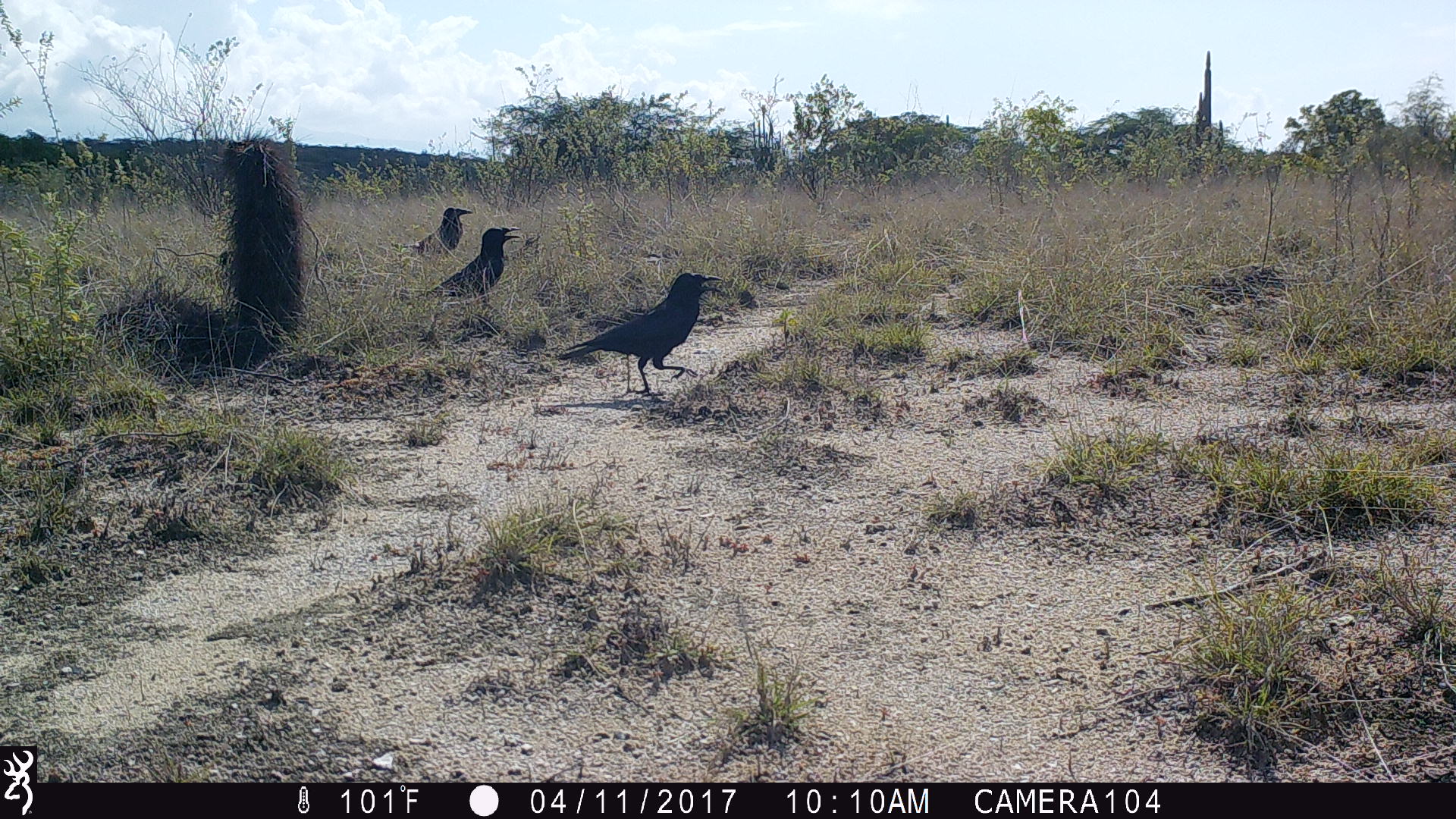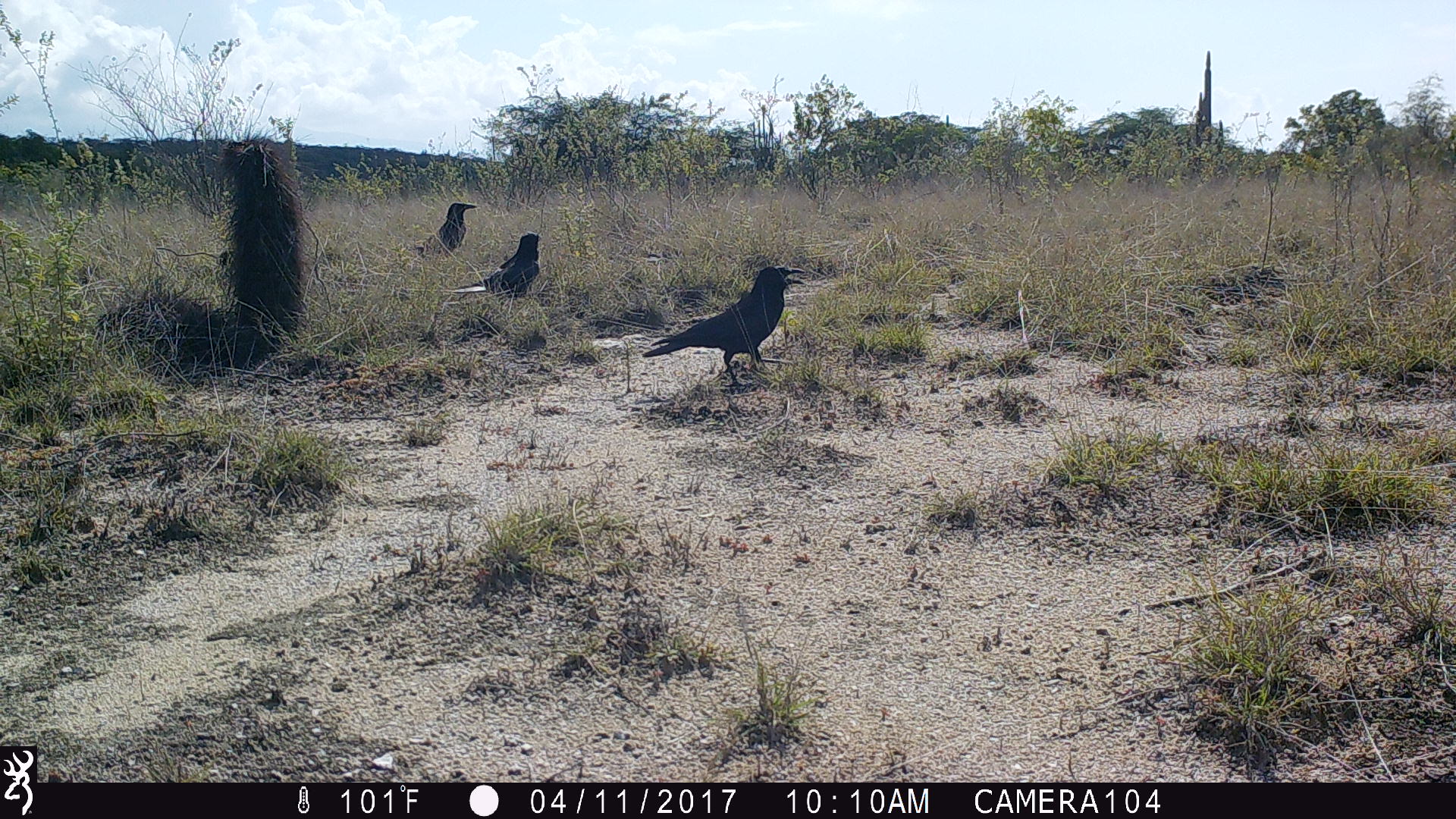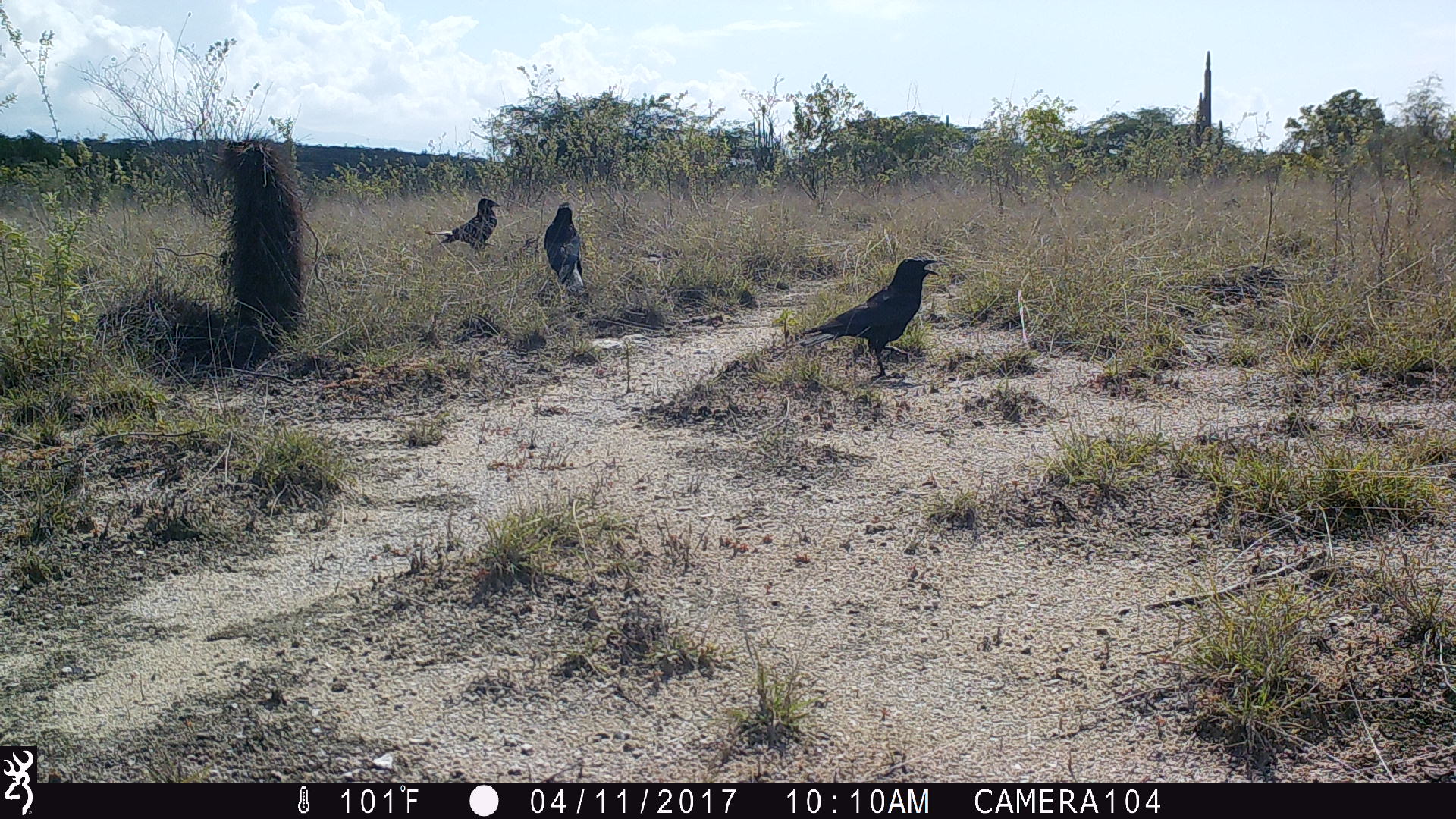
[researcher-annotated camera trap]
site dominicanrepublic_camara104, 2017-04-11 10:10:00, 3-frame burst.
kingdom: Animalia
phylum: Chordata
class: Aves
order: Passeriformes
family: Corvidae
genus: Corvus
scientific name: Corvus corax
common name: raven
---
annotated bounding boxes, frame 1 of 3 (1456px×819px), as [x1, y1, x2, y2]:
raven: [551, 269, 723, 399]; [425, 227, 526, 303]; [400, 201, 472, 256]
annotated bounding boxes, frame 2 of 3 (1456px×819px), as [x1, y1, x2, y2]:
raven: [635, 265, 812, 388]; [448, 231, 539, 302]; [407, 192, 482, 259]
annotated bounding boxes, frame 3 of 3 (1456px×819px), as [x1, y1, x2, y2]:
raven: [783, 256, 943, 379]; [538, 200, 585, 295]; [428, 196, 494, 254]